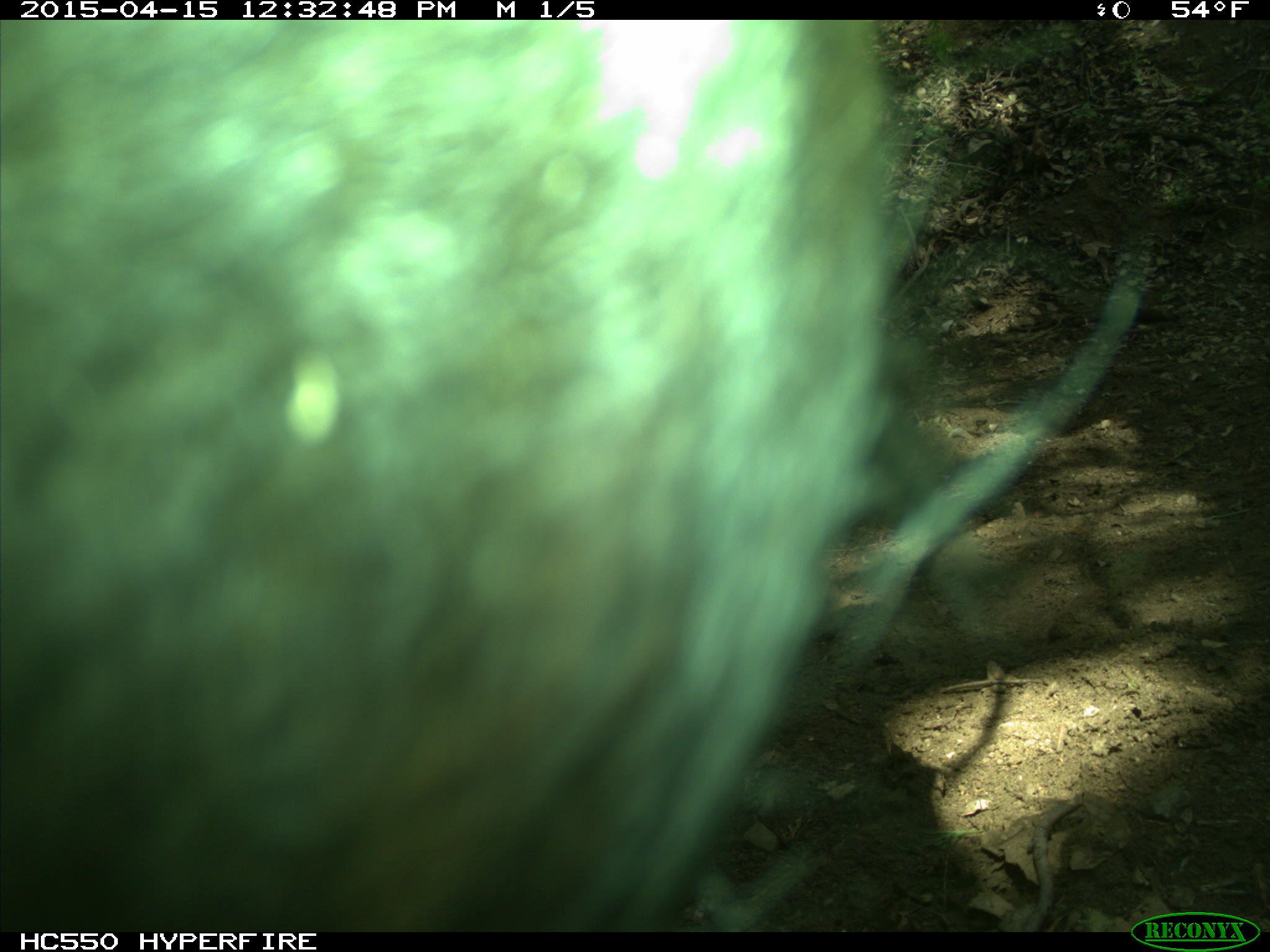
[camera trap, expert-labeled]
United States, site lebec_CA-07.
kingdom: Animalia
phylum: Chordata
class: Mammalia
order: Artiodactyla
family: Bovidae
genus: Bos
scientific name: Bos taurus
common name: domestic cow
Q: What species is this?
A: Bos taurus (domestic cow).